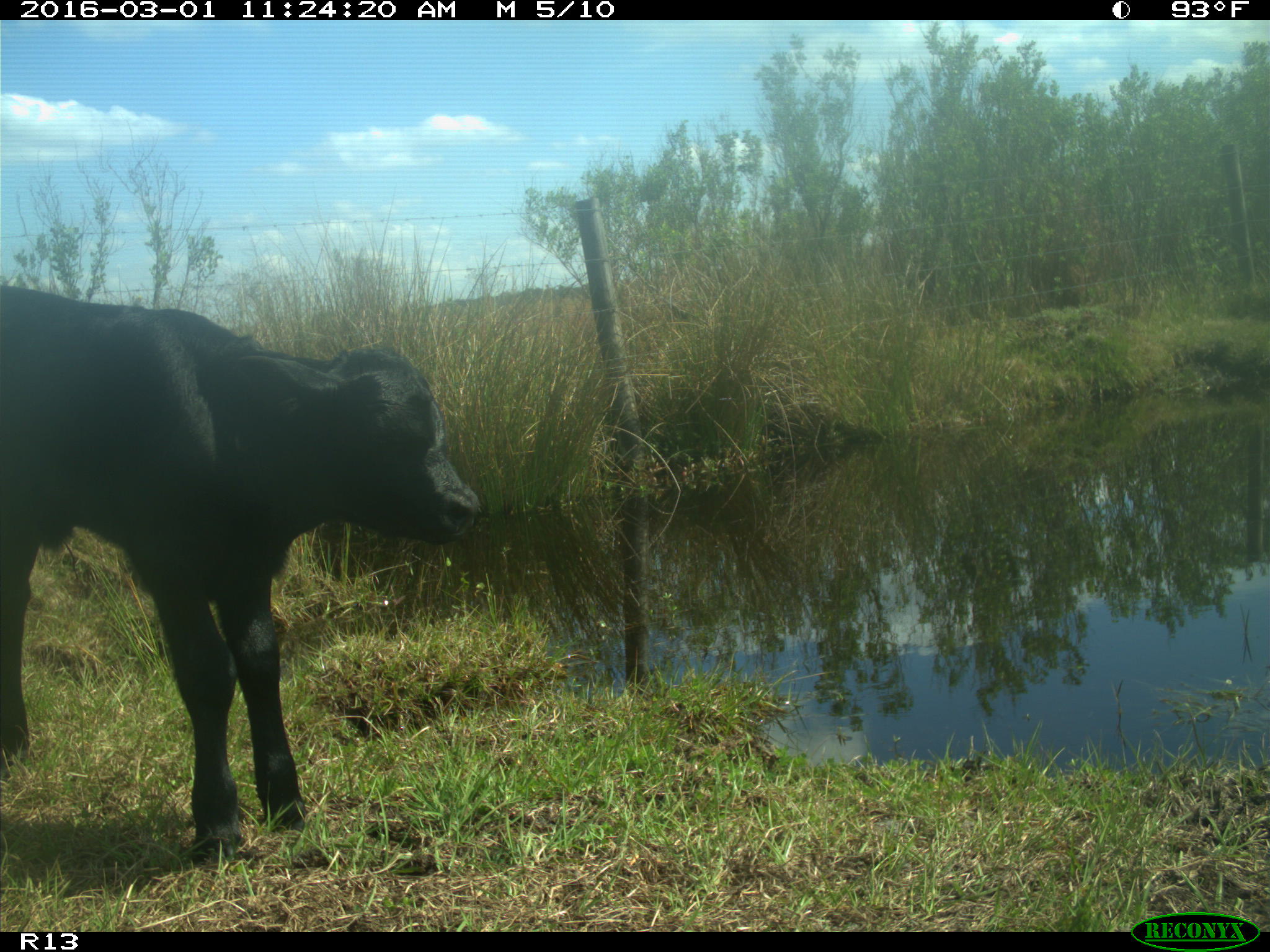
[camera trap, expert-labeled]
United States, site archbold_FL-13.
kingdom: Animalia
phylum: Chordata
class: Mammalia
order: Artiodactyla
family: Bovidae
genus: Bos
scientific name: Bos taurus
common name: domestic cow